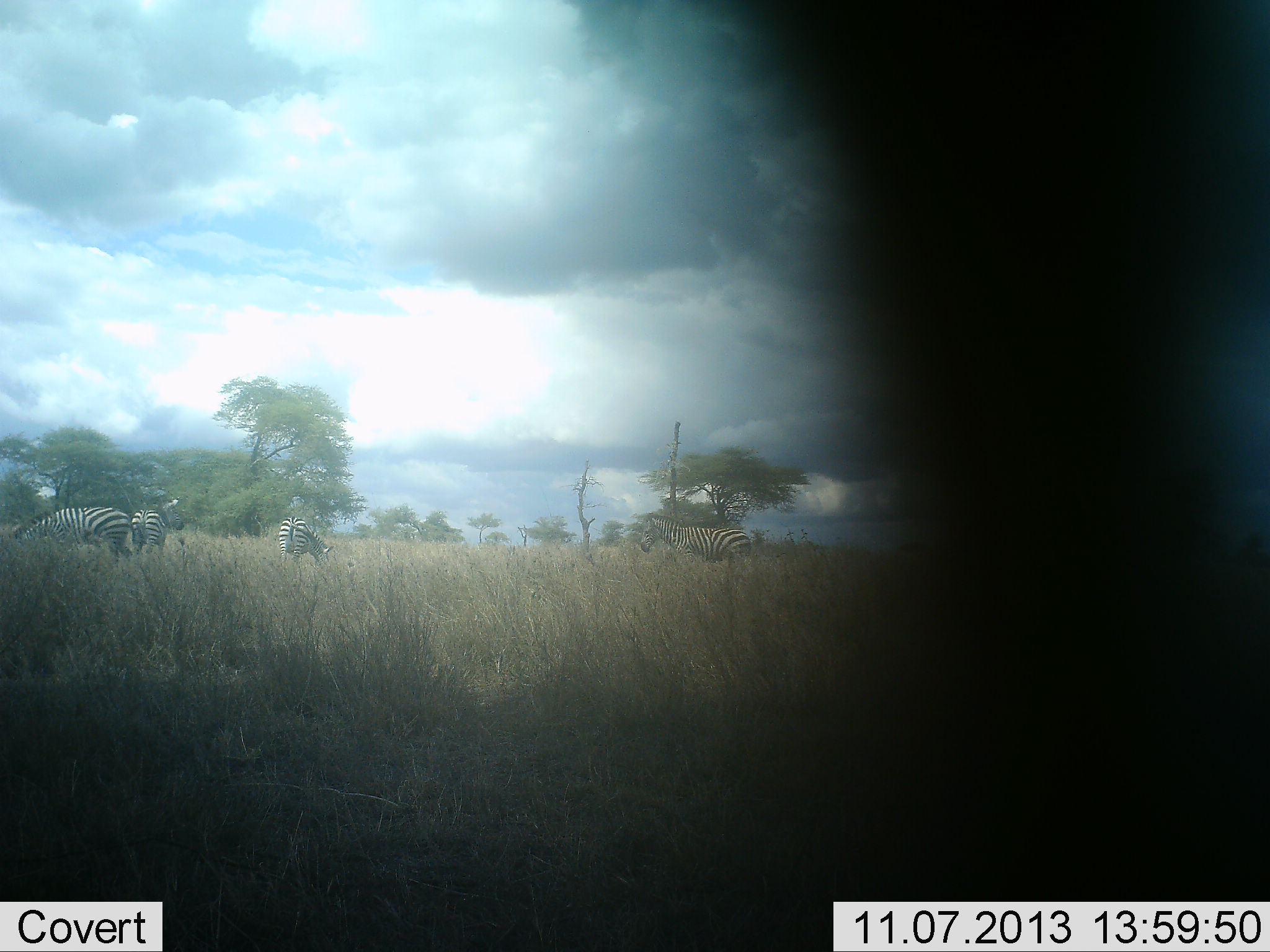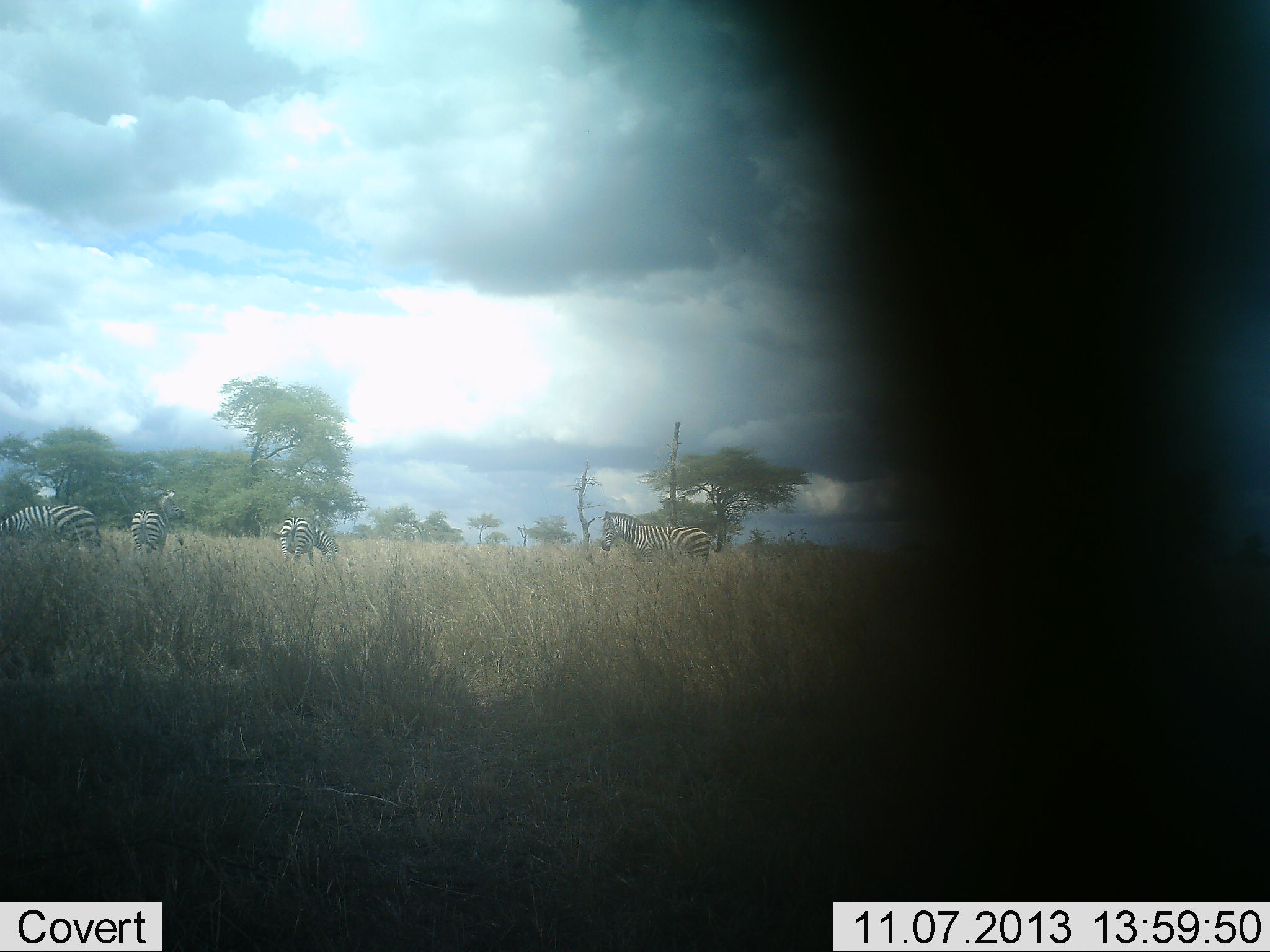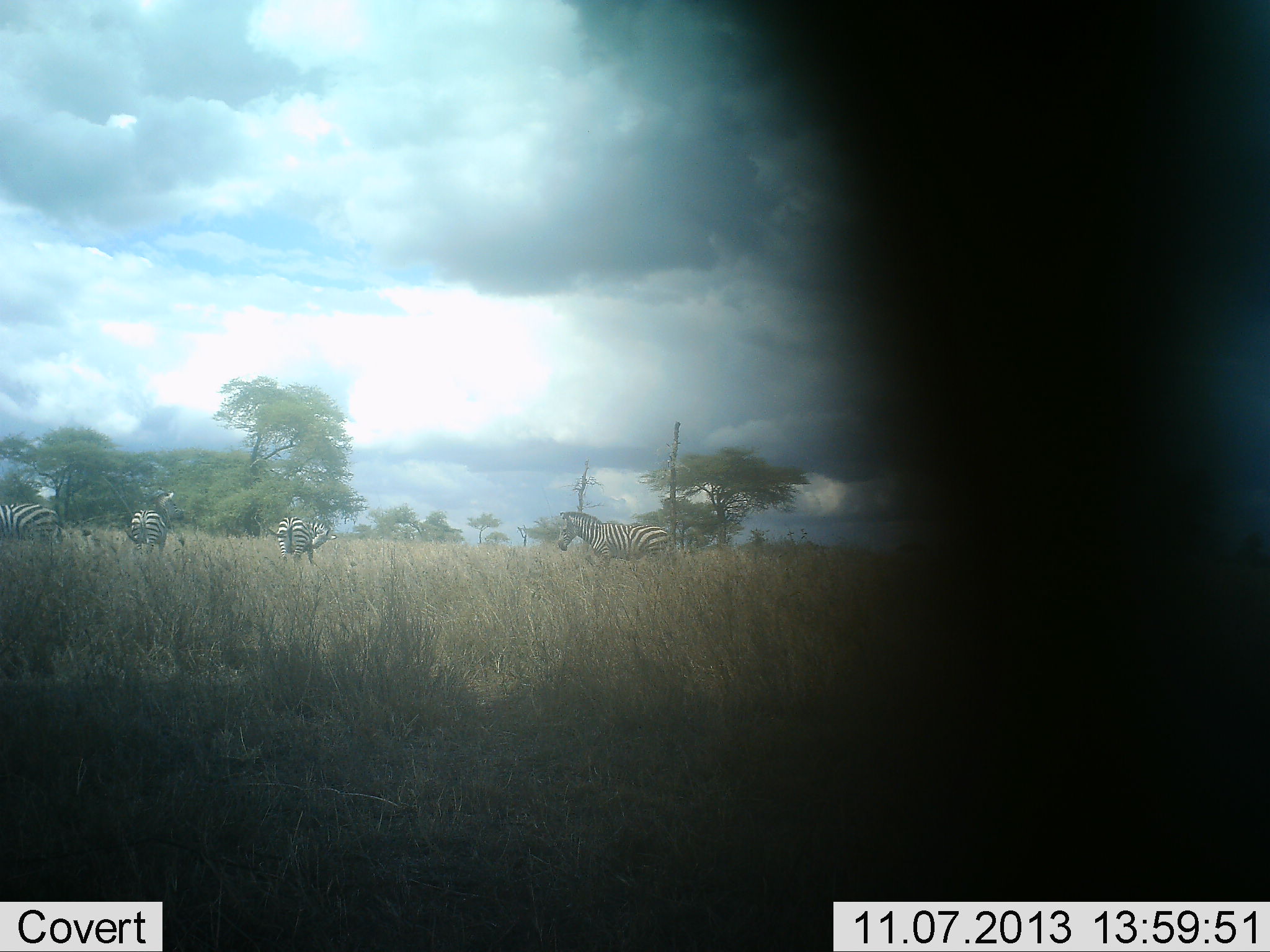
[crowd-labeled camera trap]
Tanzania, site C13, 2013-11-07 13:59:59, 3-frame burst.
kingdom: Animalia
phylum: Chordata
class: Mammalia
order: Perissodactyla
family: Equidae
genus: Equus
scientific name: Equus quagga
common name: plains zebra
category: zebra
Zebra (plains zebra) (Equus quagga), count 4. Behavior (volunteer vote fractions): standing 60%, resting 0%, moving 80%, interacting 0%. Young present (vote fraction): 0%. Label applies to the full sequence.